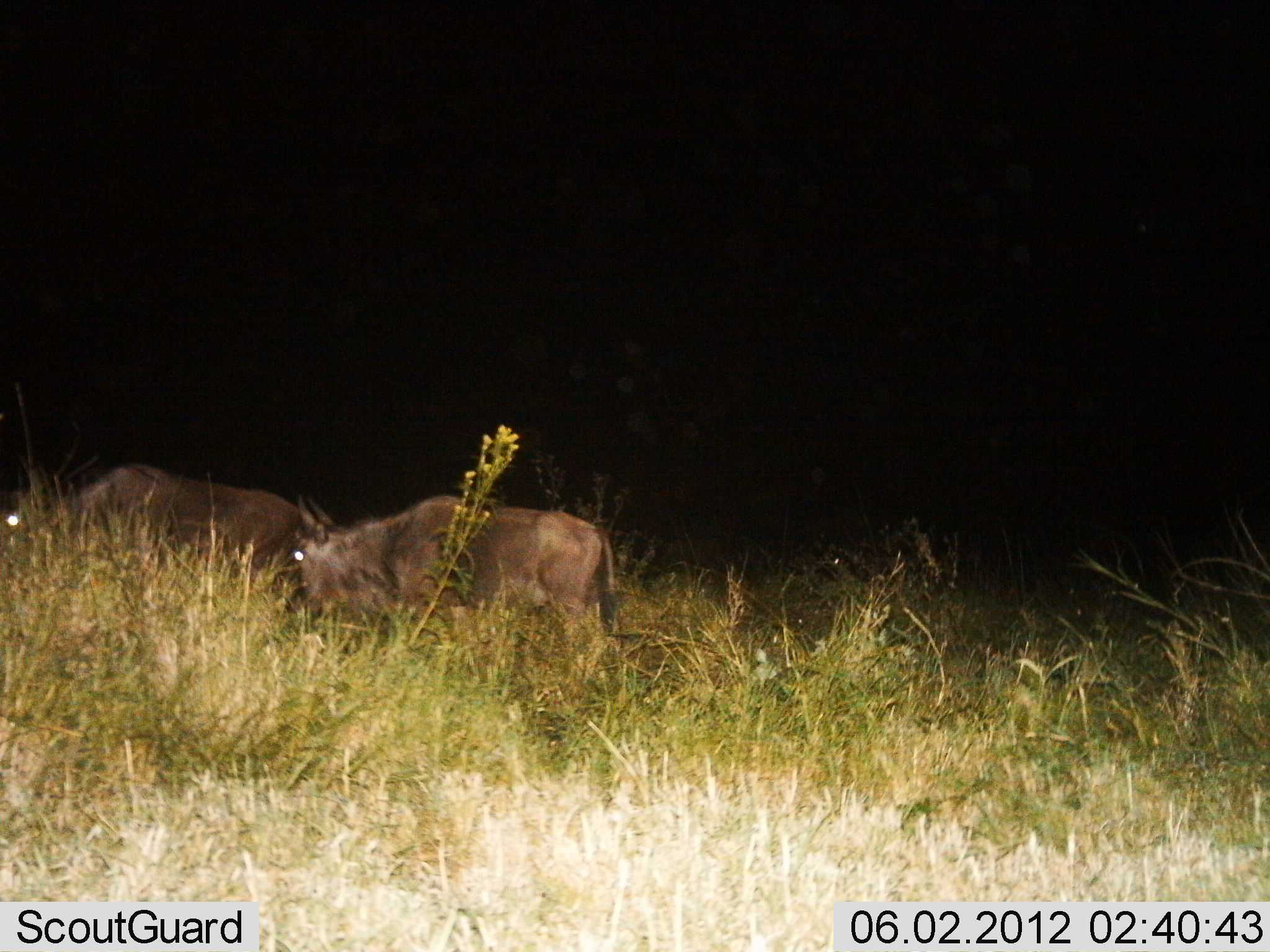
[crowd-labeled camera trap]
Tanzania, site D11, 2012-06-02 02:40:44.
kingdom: Animalia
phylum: Chordata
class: Mammalia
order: Artiodactyla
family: Bovidae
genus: Connochaetes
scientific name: Connochaetes taurinus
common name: blue wildebeest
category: wildebeest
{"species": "wildebeest (blue wildebeest) (Connochaetes taurinus)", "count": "2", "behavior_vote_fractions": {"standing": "50%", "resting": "0%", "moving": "40%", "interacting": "0%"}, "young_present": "0%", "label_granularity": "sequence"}